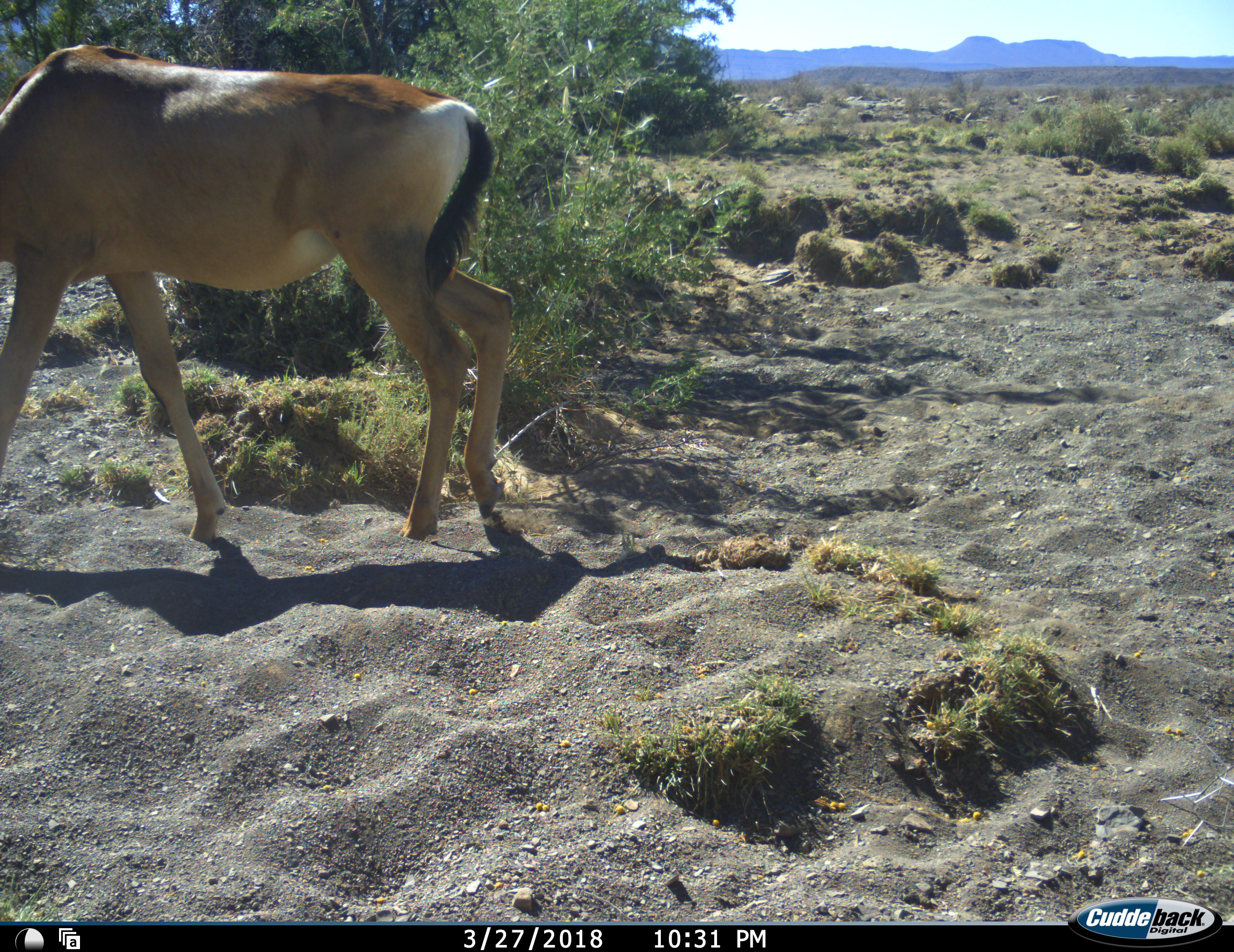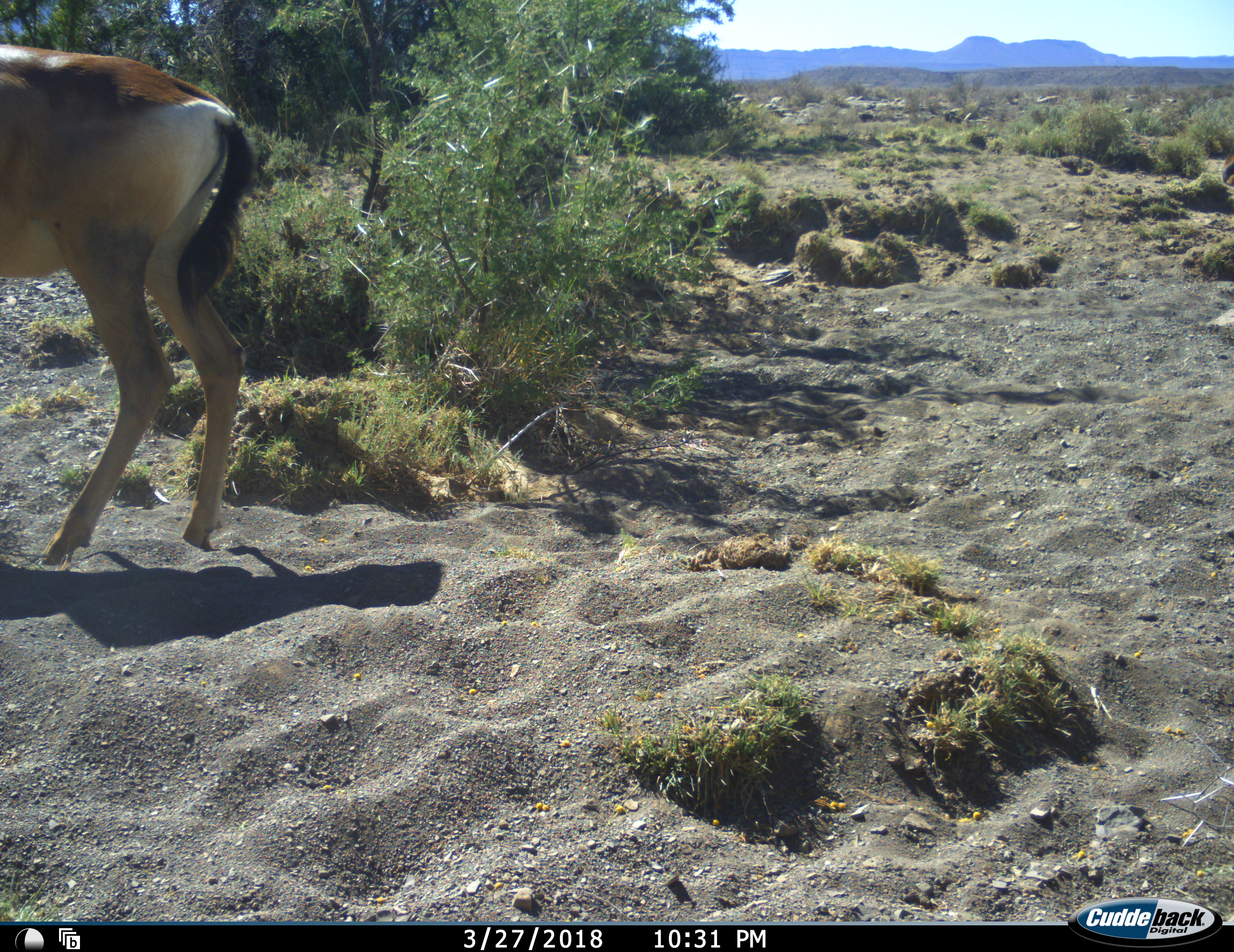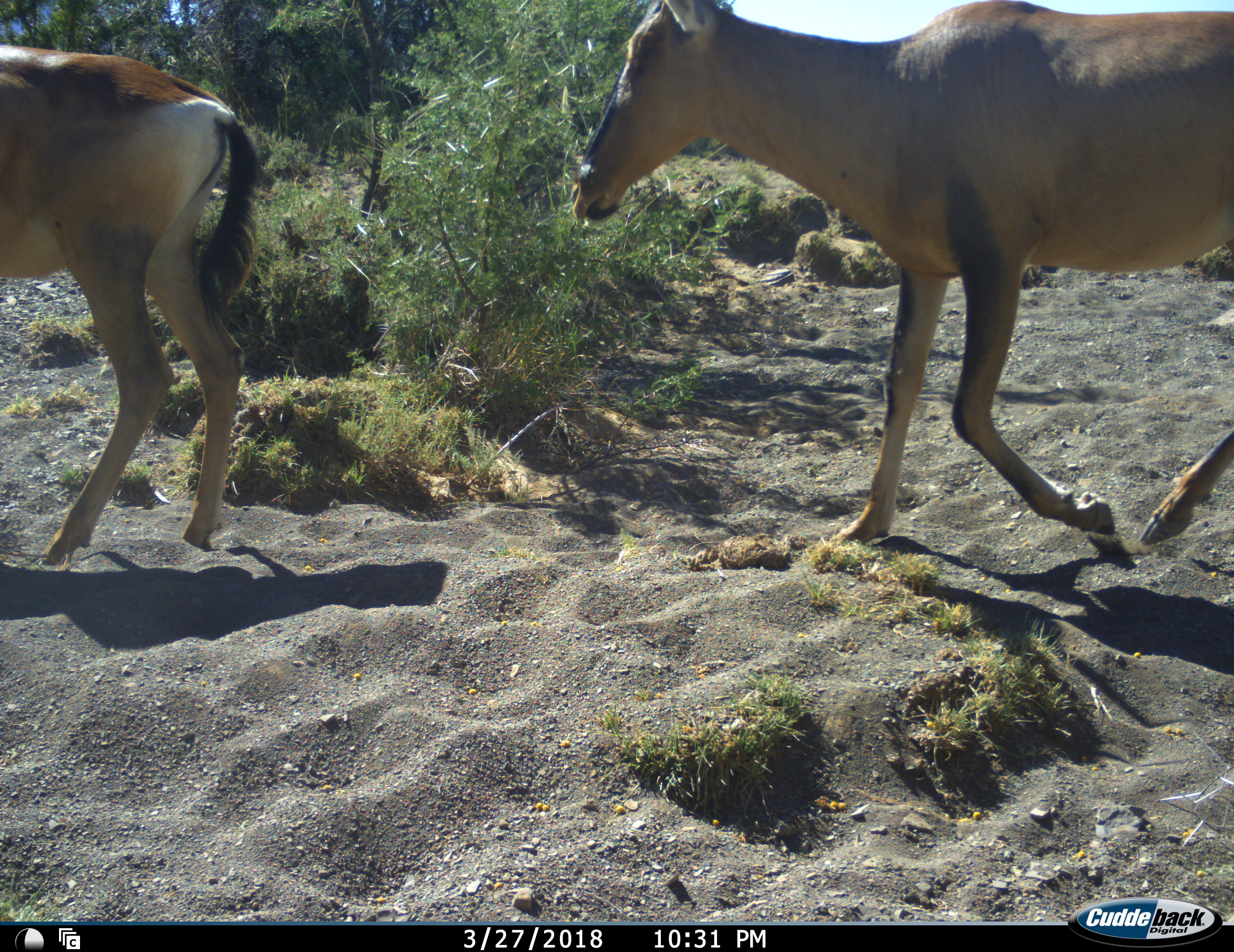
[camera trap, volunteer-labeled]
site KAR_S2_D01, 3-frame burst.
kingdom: Animalia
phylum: Chordata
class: Mammalia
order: Artiodactyla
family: Bovidae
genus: Alcelaphus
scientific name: Alcelaphus buselaphus caama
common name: red hartebeest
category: hartebeestred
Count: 2.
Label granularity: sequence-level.